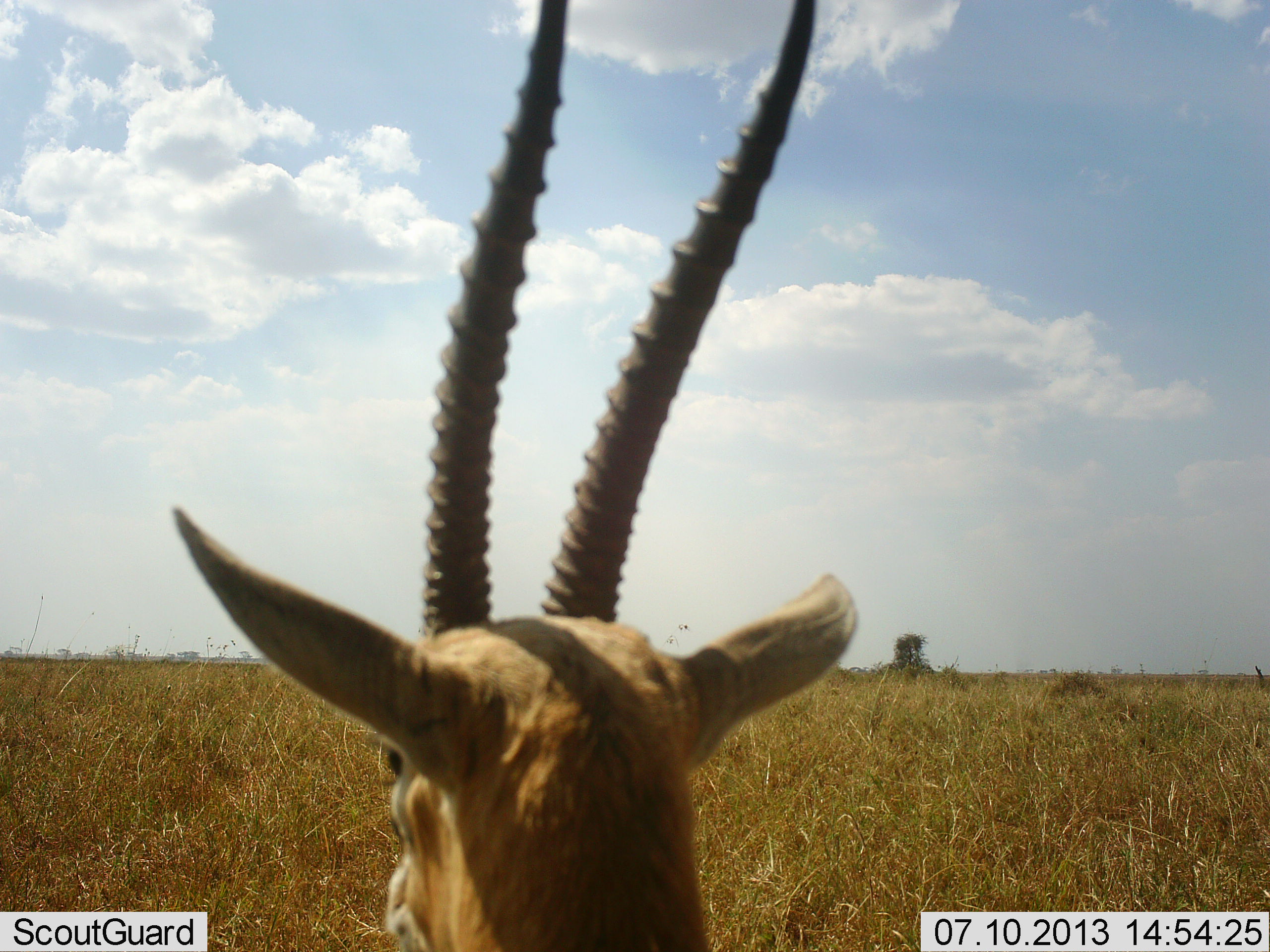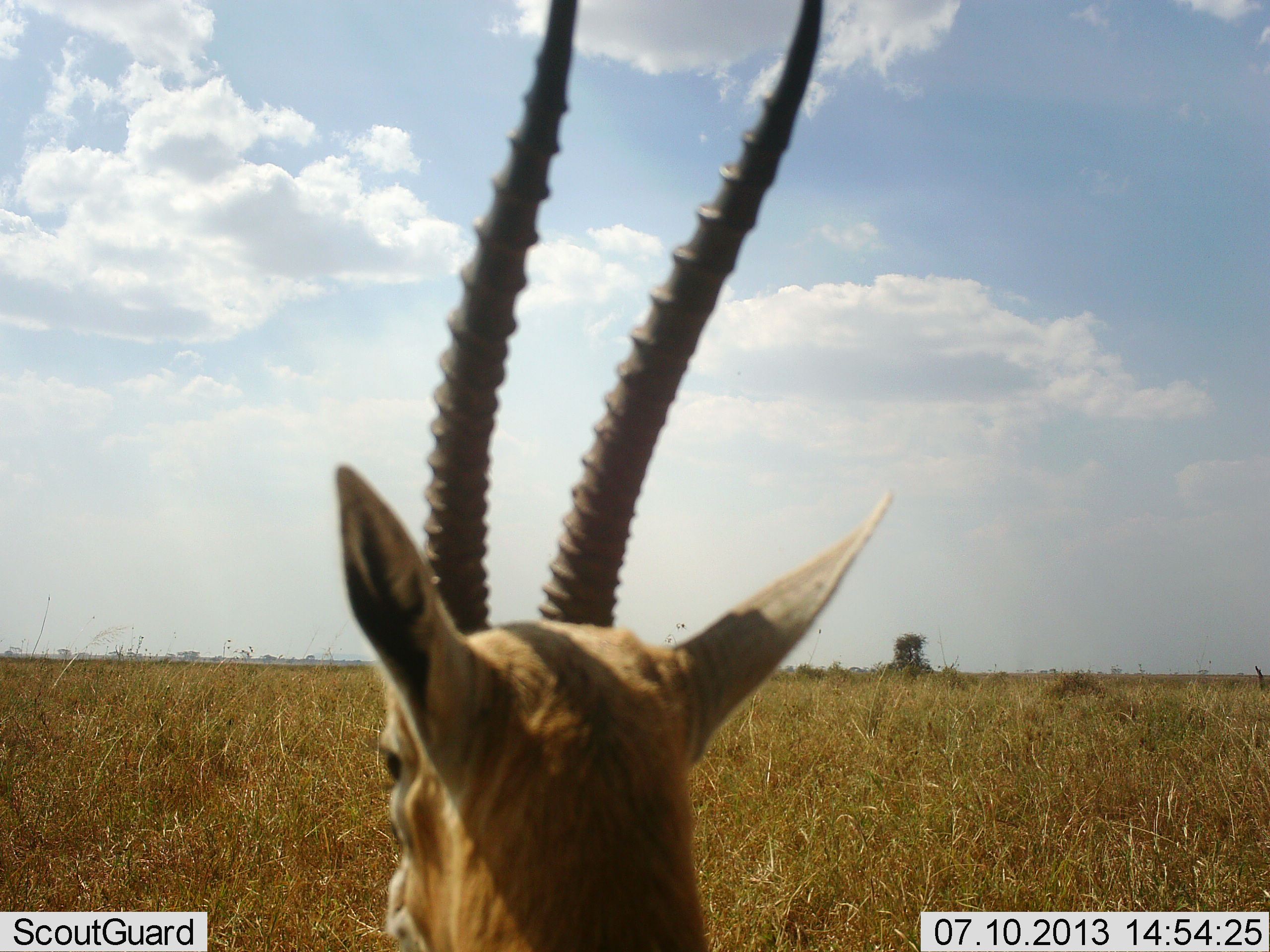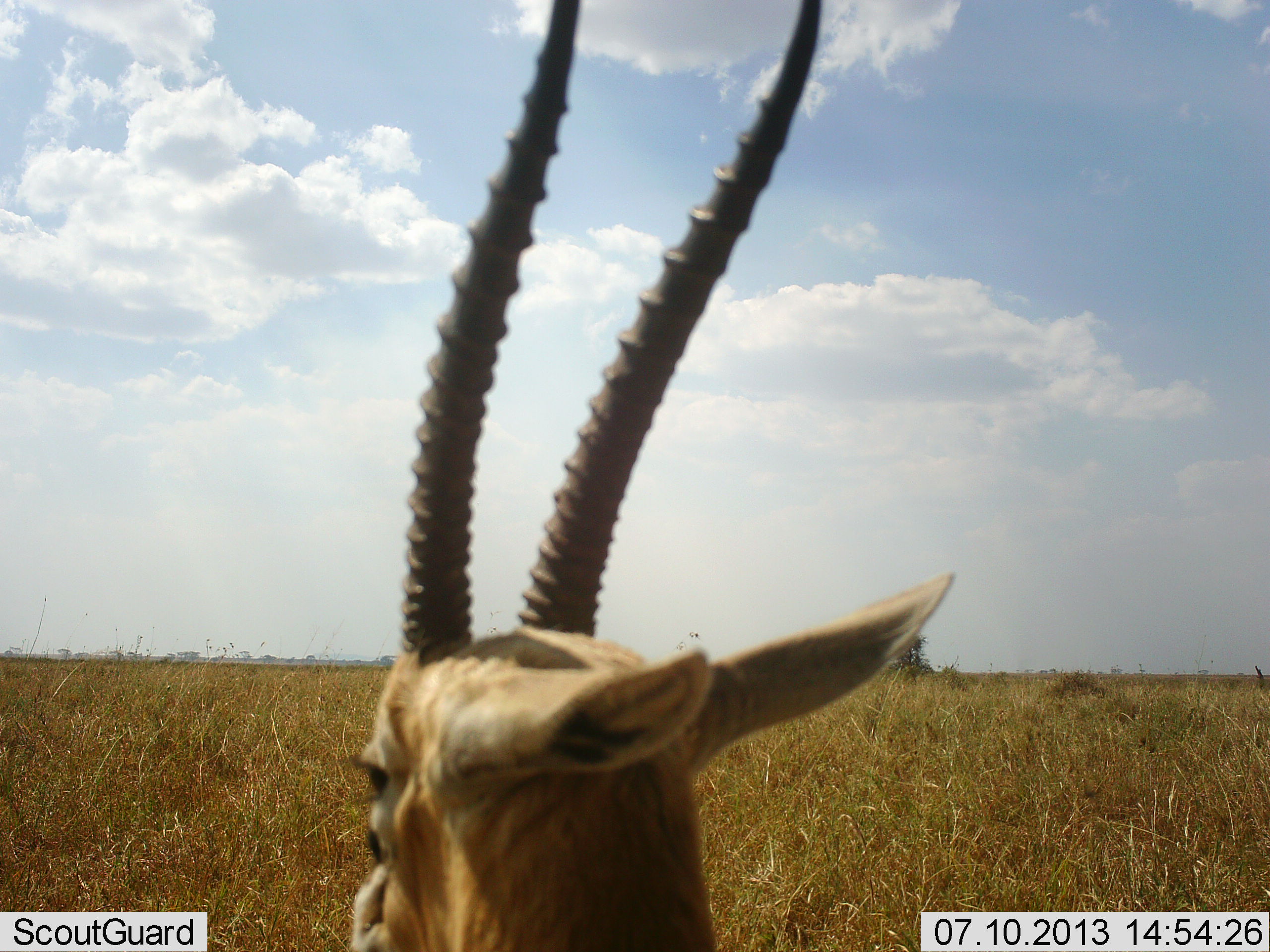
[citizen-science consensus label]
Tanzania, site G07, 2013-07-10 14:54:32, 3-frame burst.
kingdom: Animalia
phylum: Chordata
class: Mammalia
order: Artiodactyla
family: Bovidae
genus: Eudorcas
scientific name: Eudorcas thomsonii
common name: thomson's gazelle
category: gazellethomsons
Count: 1.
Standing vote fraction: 90%.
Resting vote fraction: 10%.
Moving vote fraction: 0%.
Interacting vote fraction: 0%.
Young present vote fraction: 0%.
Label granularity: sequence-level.